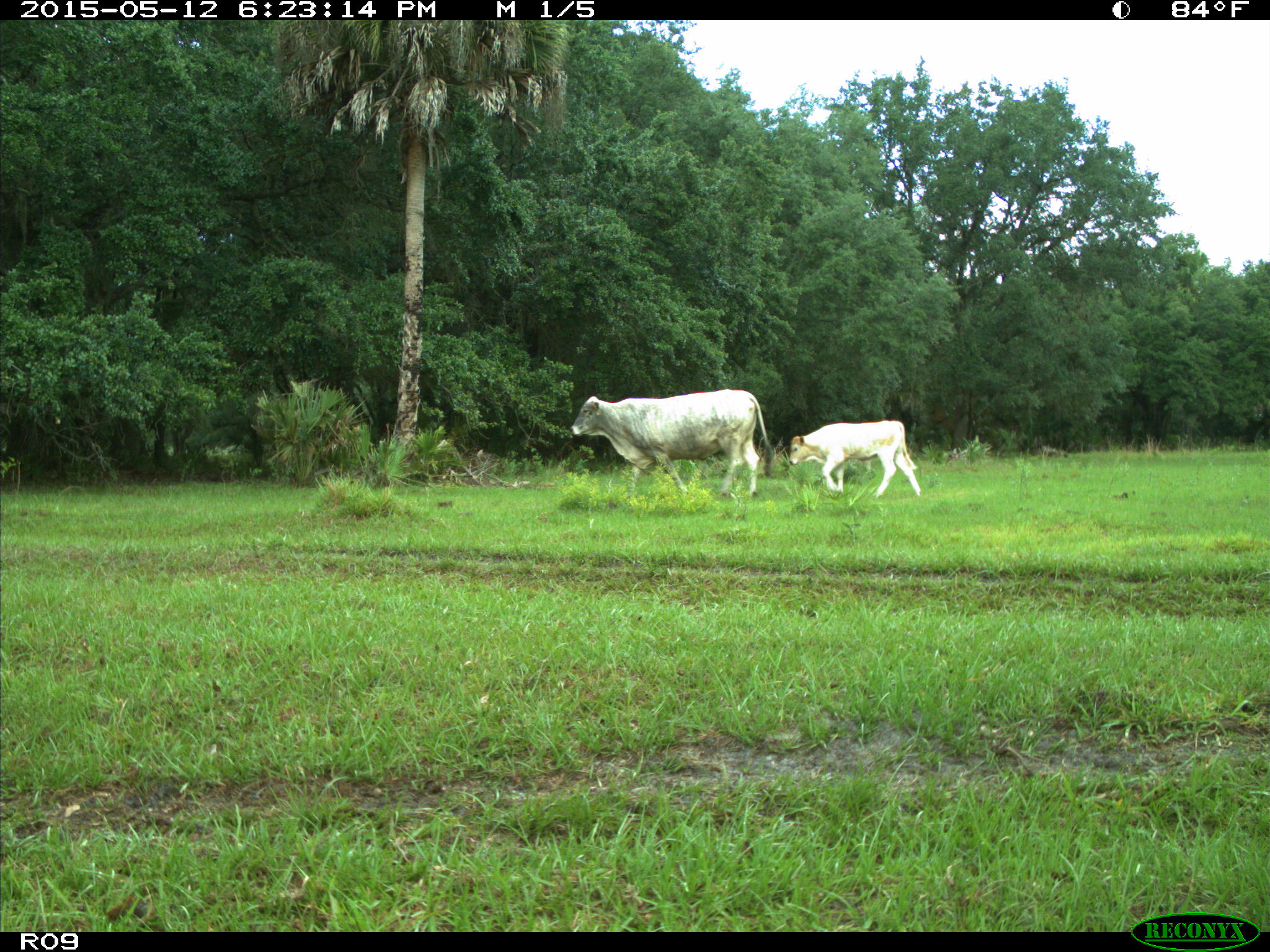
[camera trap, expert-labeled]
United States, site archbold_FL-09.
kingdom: Animalia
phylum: Chordata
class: Mammalia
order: Artiodactyla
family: Bovidae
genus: Bos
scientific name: Bos taurus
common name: domestic cow